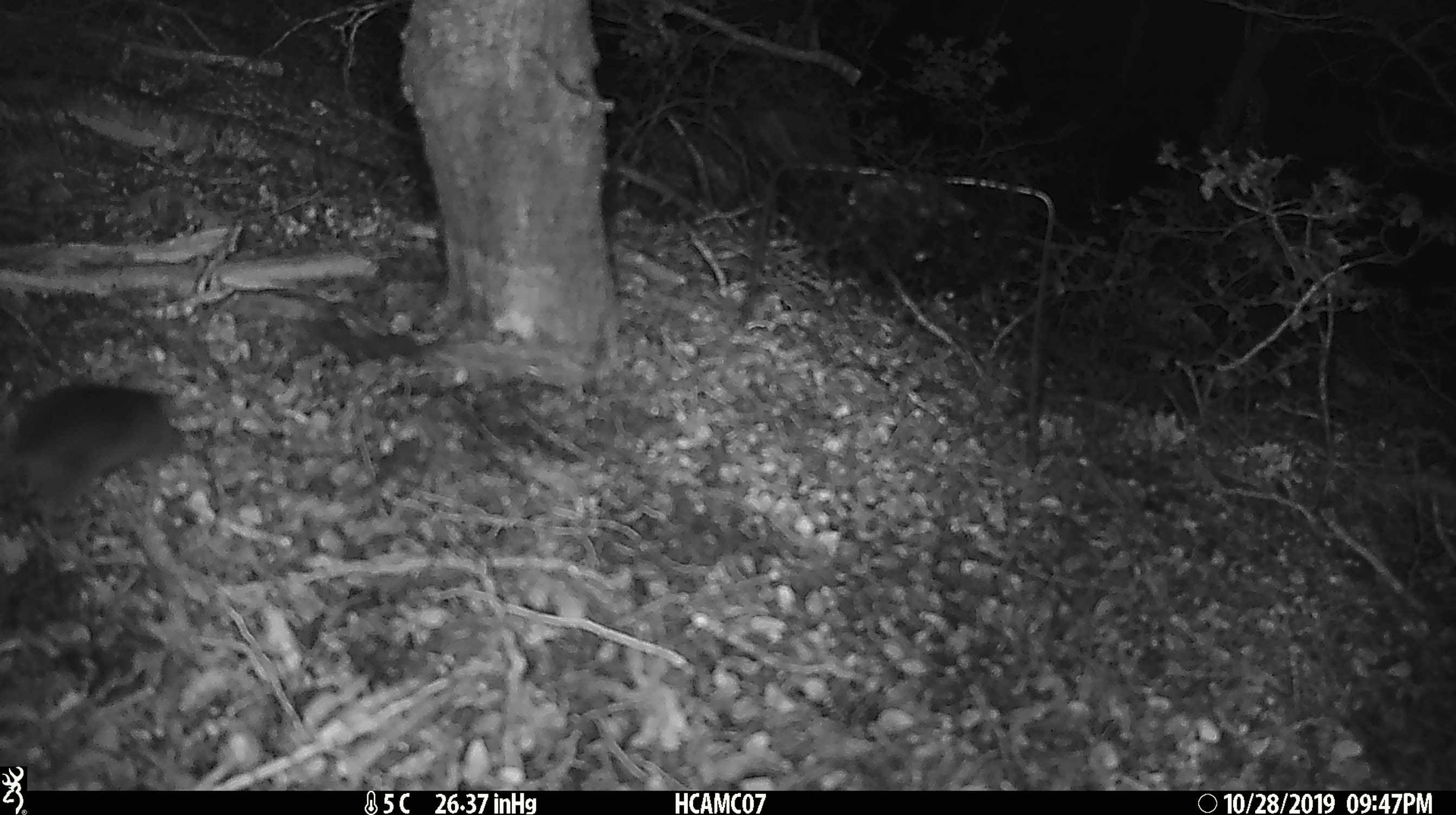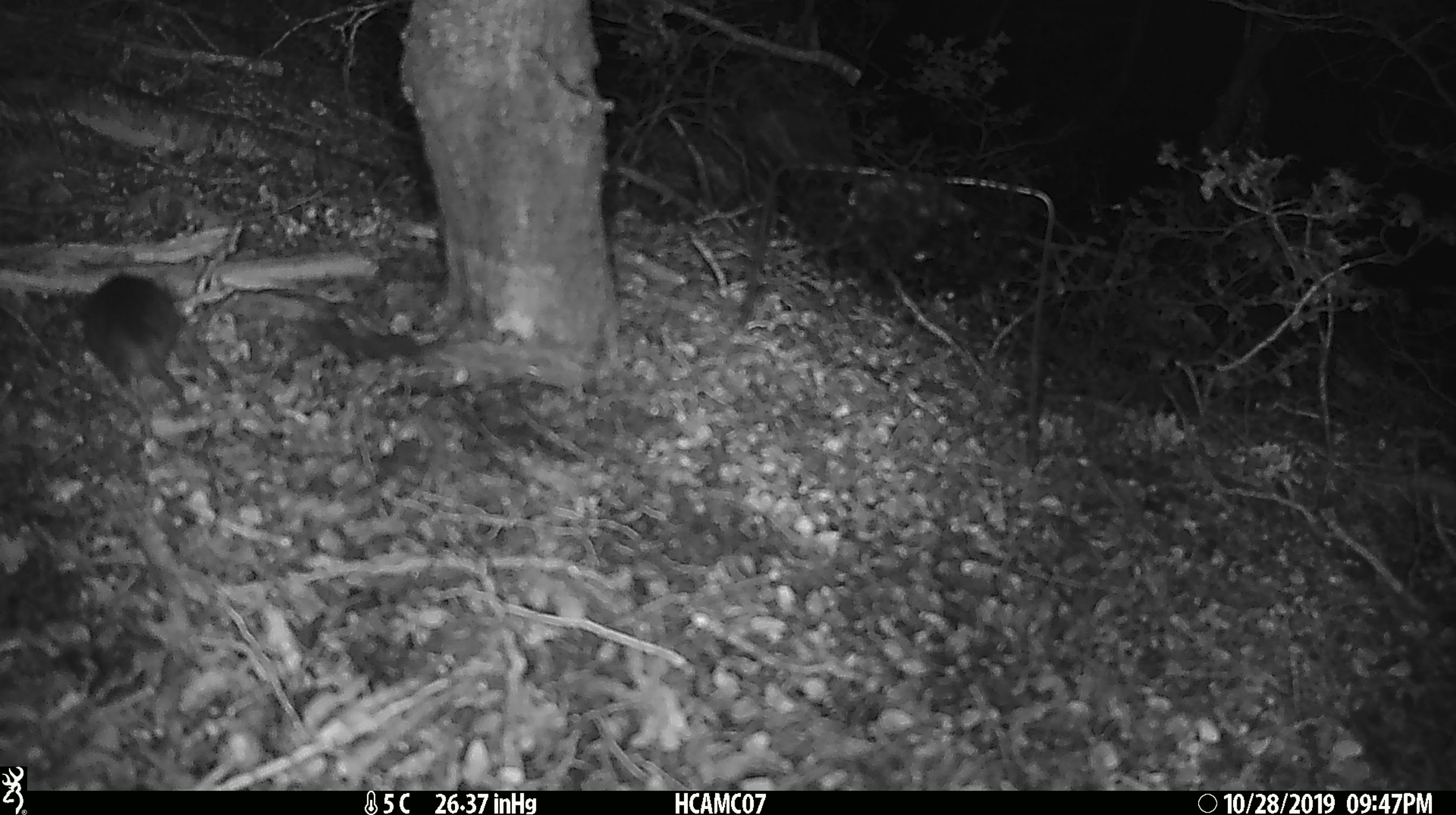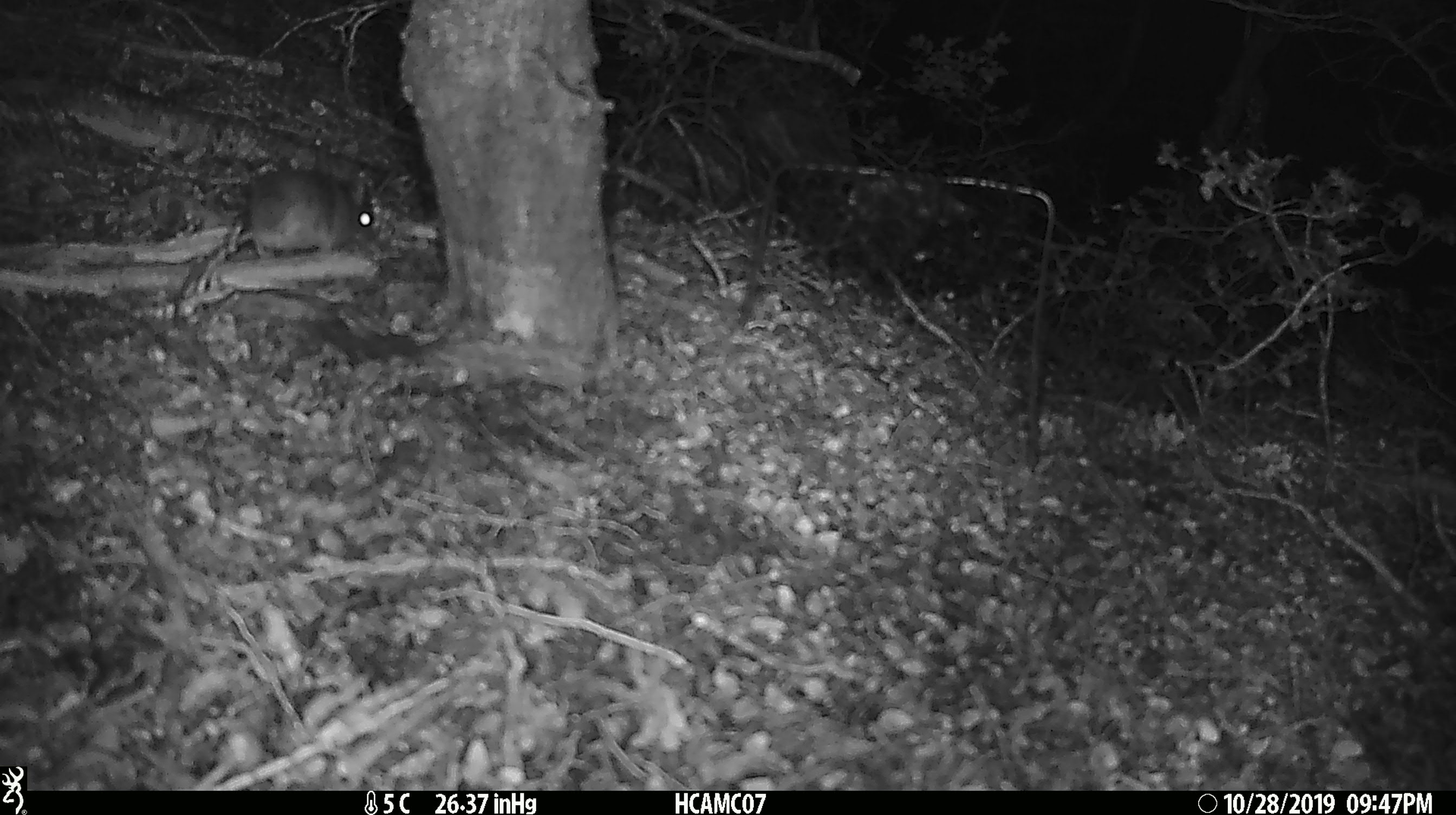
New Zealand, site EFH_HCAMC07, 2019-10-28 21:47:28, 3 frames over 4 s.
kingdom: Animalia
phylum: Chordata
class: Mammalia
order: Rodentia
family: Muridae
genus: Mus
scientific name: Mus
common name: mouse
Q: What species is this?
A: Mouse (Mus).